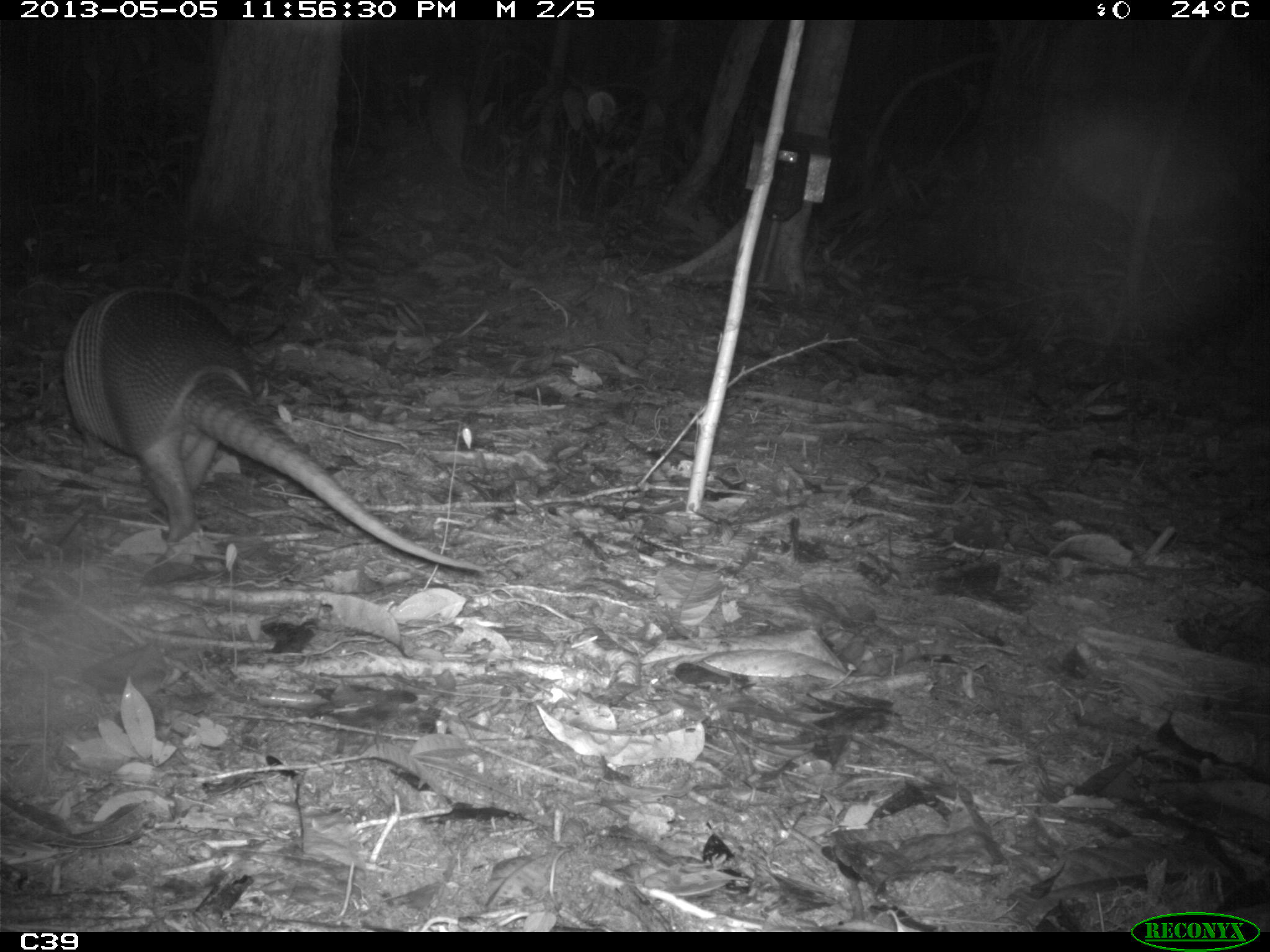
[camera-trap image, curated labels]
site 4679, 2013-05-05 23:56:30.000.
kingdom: Animalia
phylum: Chordata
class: Mammalia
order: Cingulata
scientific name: Cingulata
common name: armadillo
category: unknown armadillo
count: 1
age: adult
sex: male